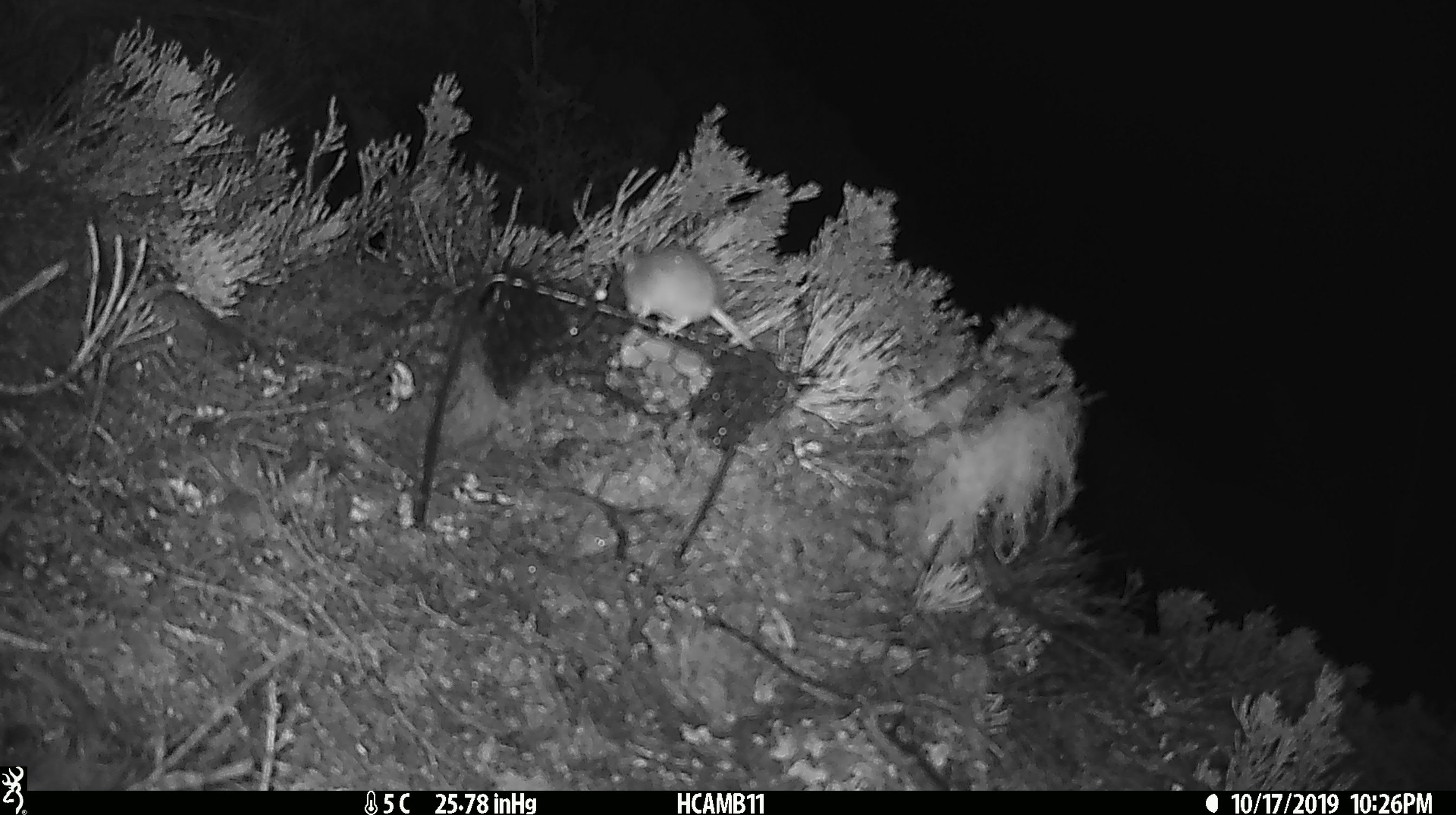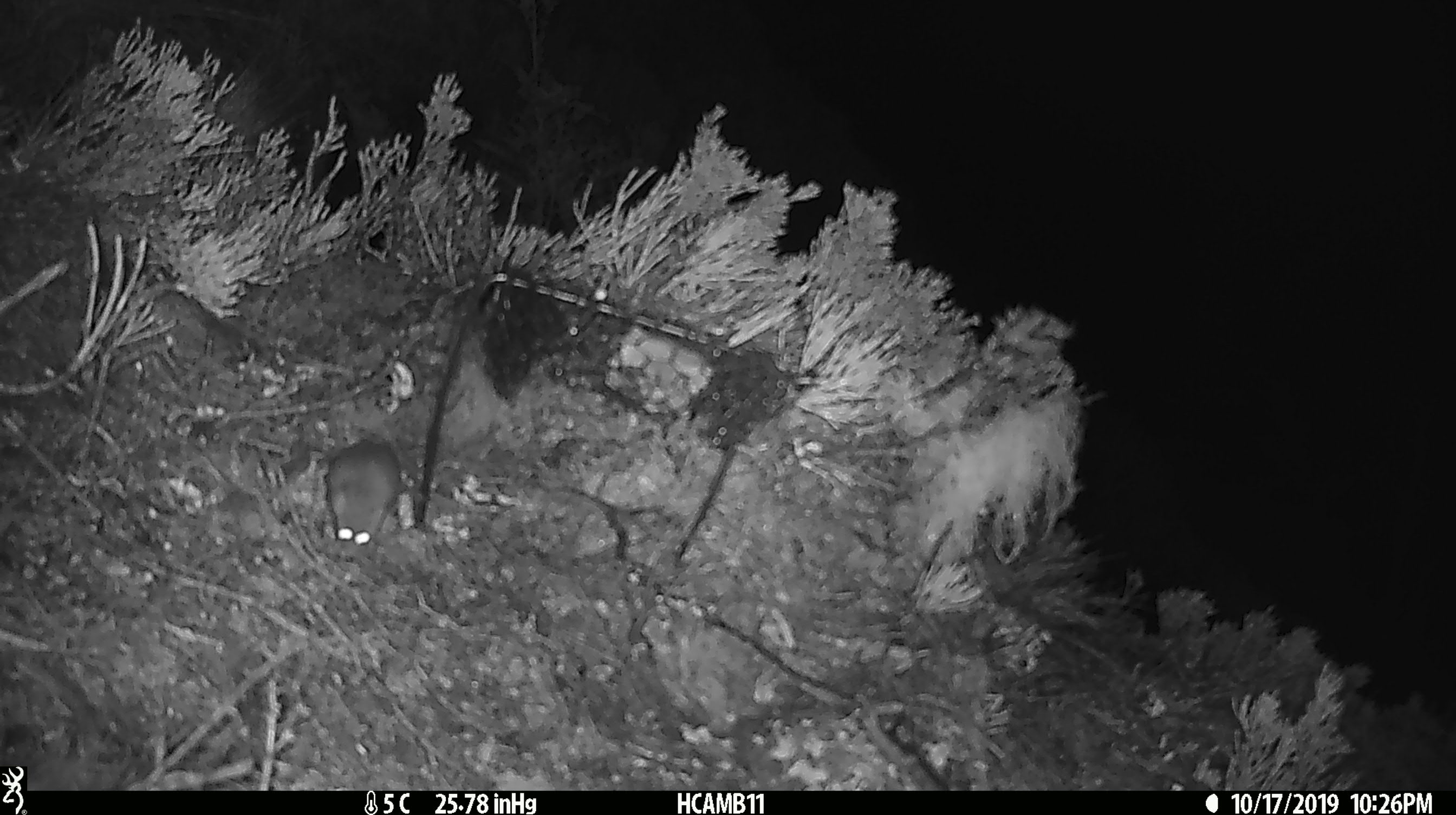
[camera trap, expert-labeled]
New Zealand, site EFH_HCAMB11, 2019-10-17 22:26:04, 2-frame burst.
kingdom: Animalia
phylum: Chordata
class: Mammalia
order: Rodentia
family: Muridae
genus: Mus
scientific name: Mus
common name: mouse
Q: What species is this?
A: Mouse (Mus).